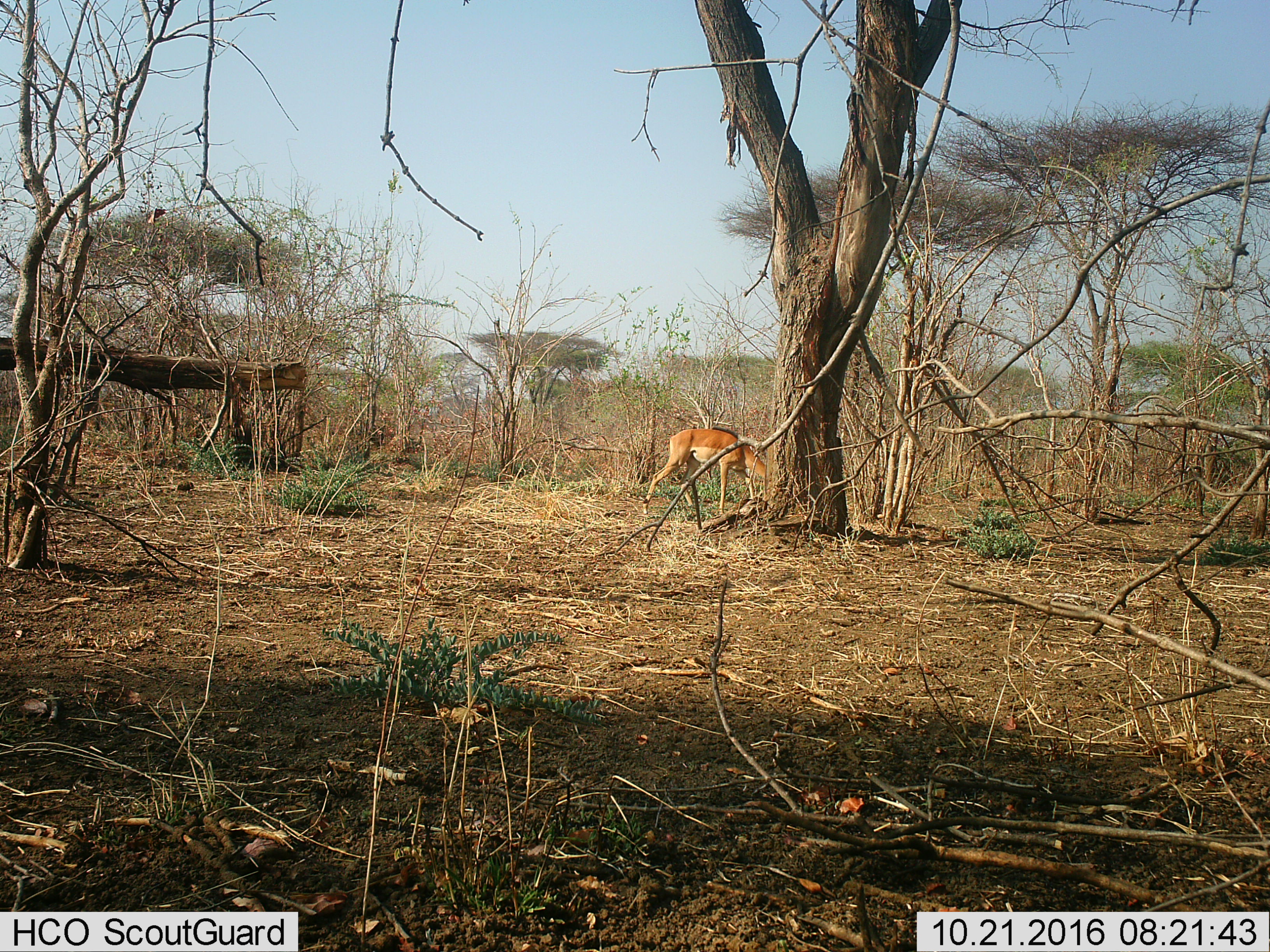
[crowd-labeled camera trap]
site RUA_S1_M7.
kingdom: Animalia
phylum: Chordata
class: Mammalia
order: Artiodactyla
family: Bovidae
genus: Aepyceros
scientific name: Aepyceros melampus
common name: impala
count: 1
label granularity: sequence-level